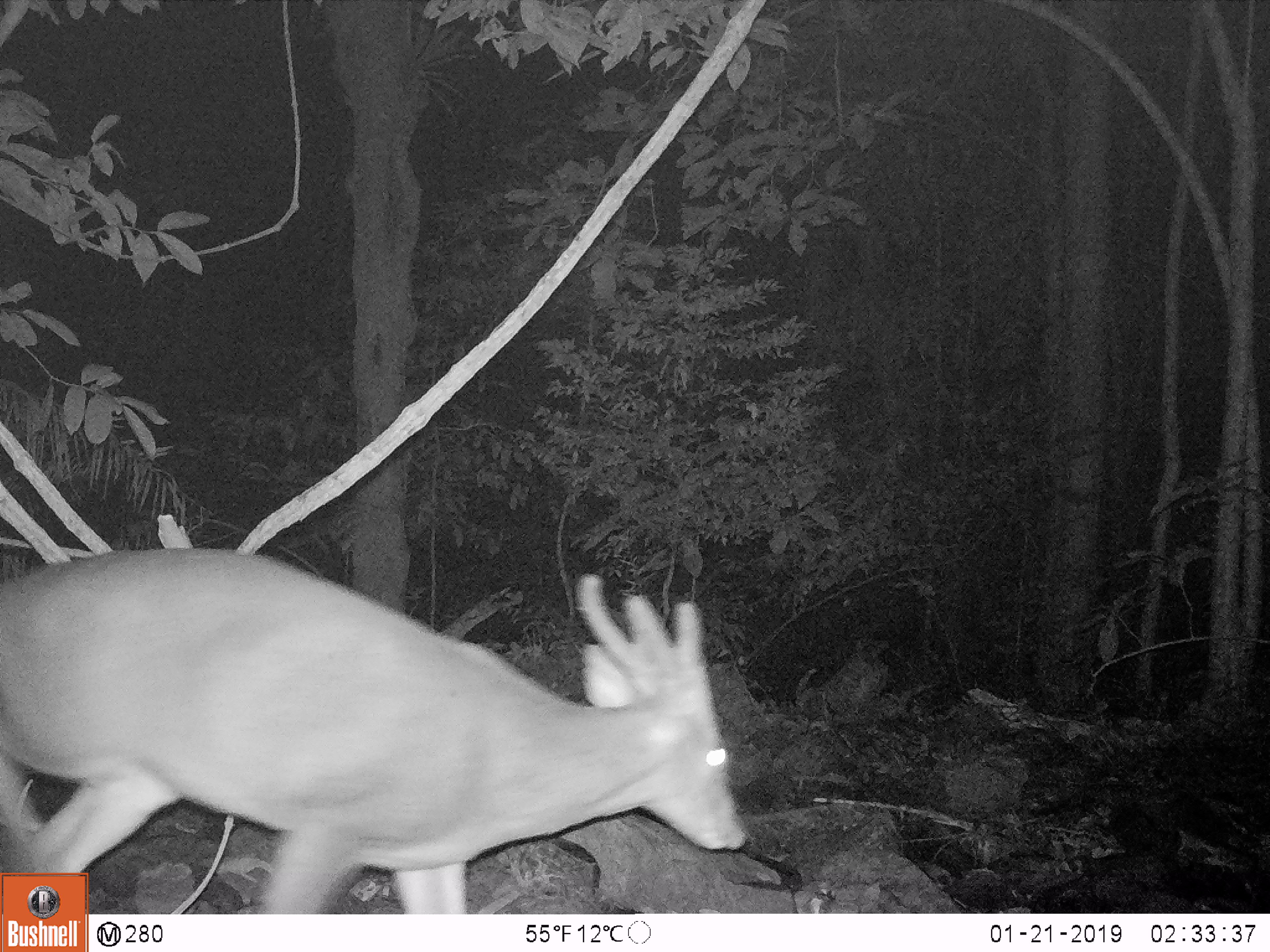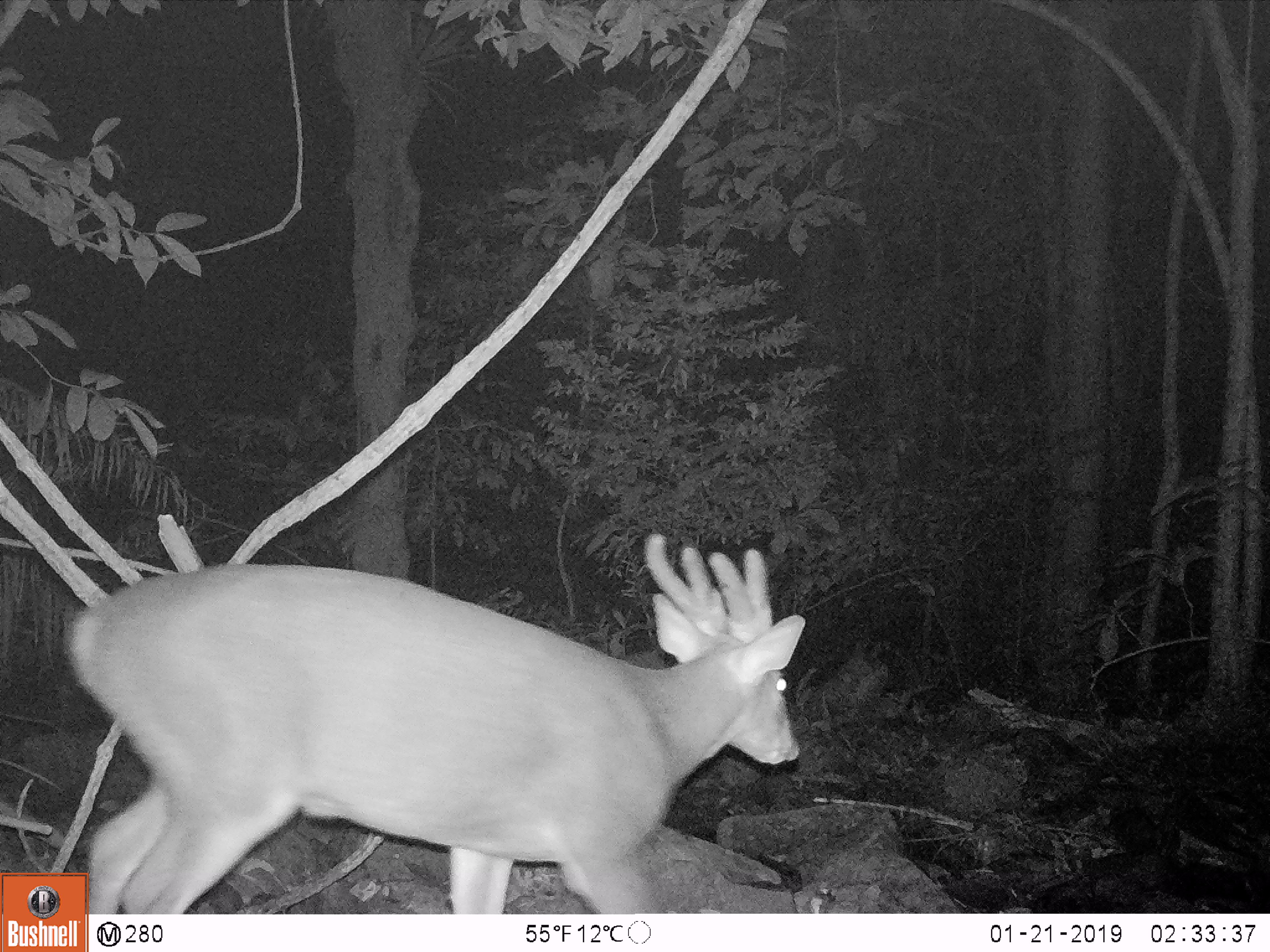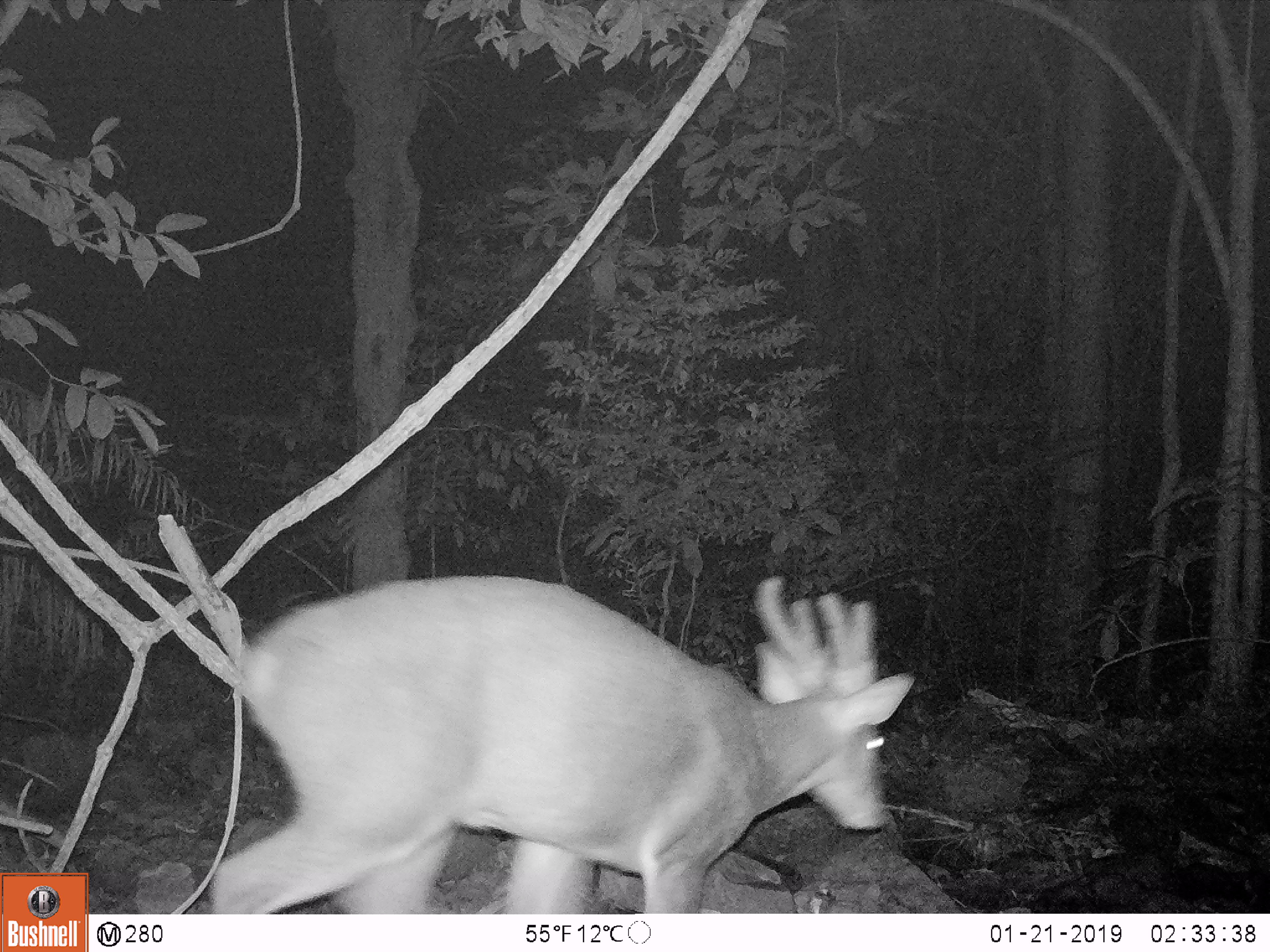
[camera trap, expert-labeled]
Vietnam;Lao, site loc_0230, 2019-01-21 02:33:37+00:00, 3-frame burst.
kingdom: Animalia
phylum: Chordata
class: Mammalia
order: Artiodactyla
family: Cervidae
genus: Muntiacus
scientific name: Muntiacus vuquangensis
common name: large-antlered muntjac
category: large antlered muntjac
Large antlered muntjac (large-antlered muntjac) (Muntiacus vuquangensis). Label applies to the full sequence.